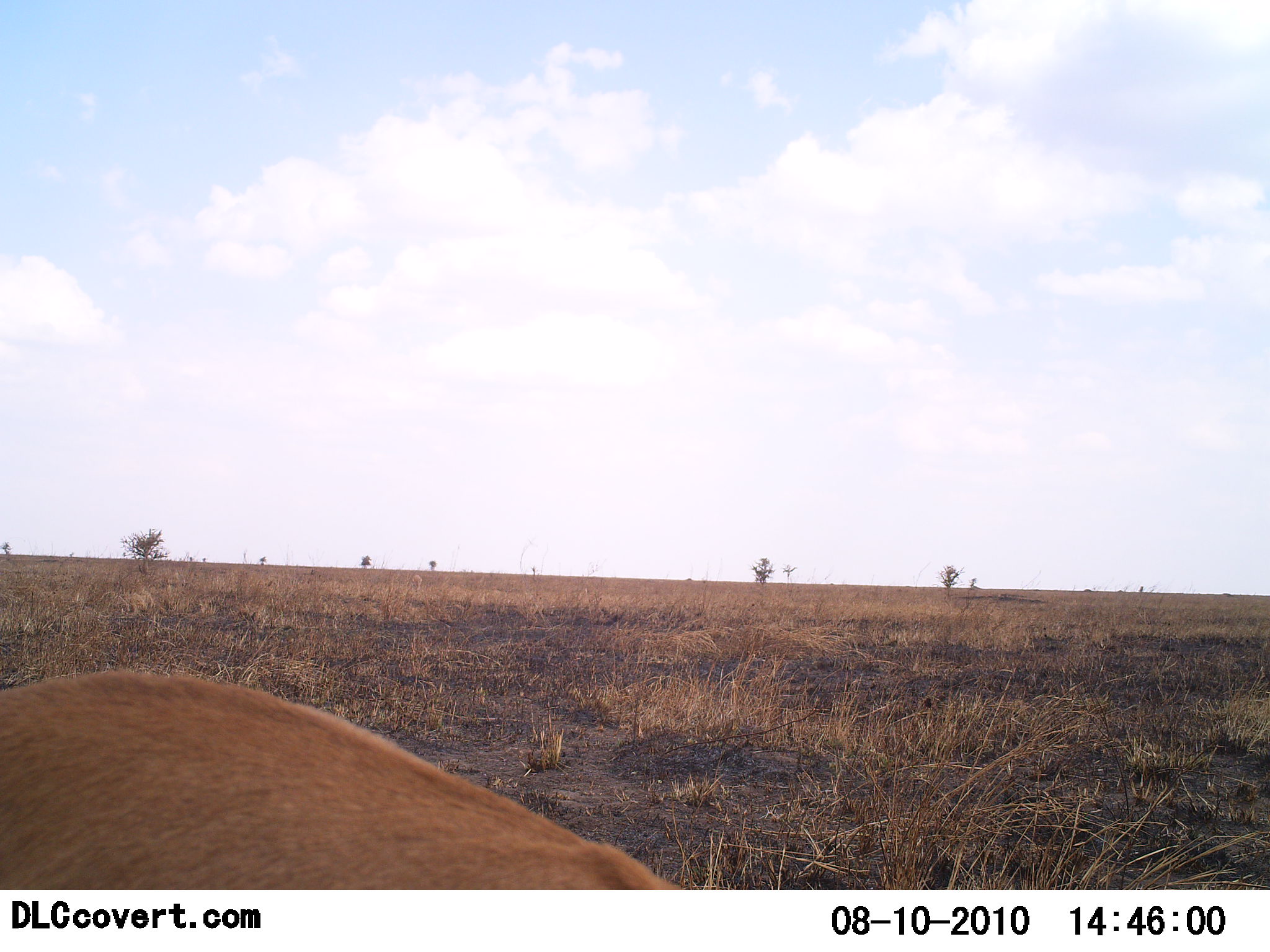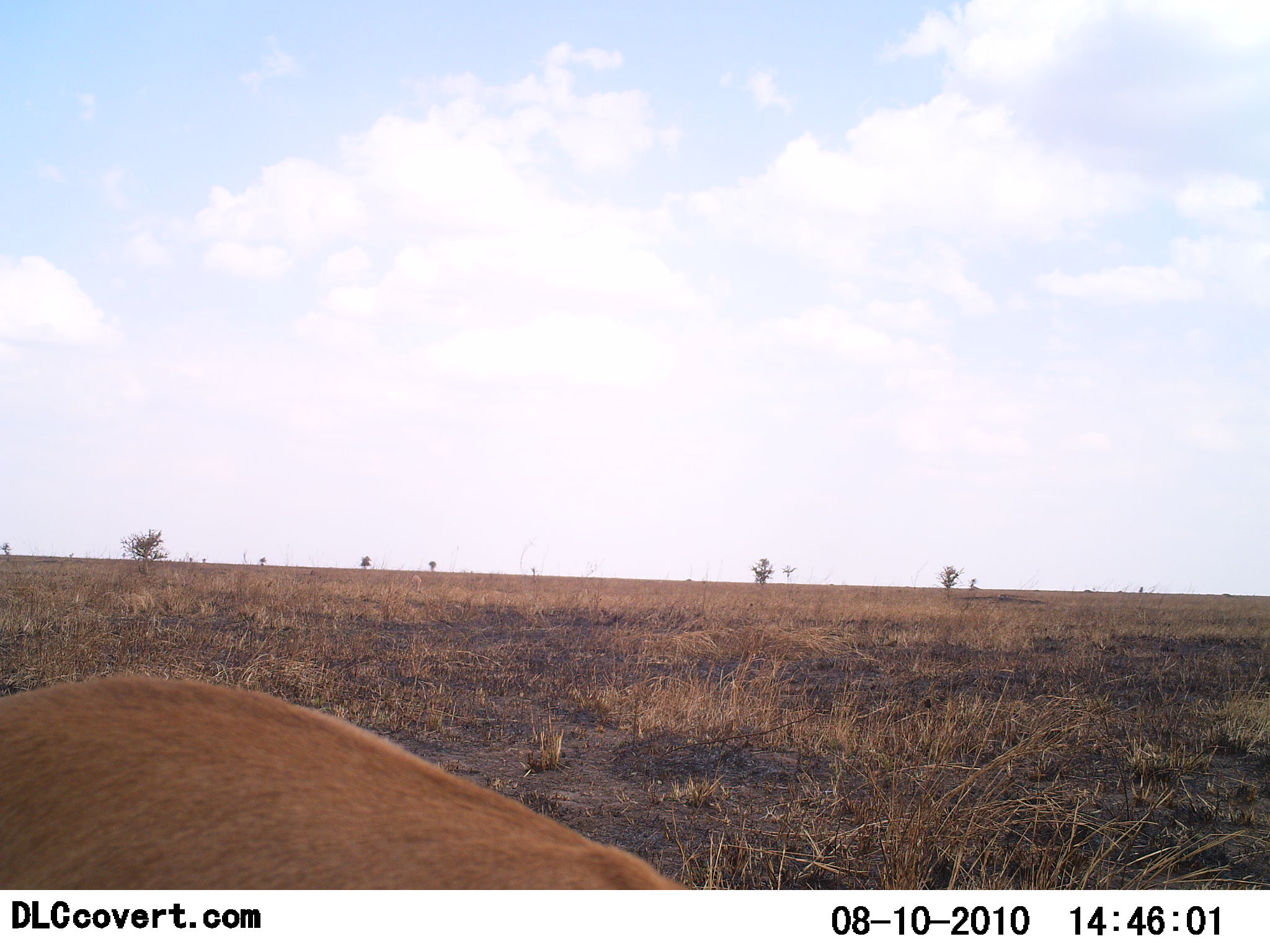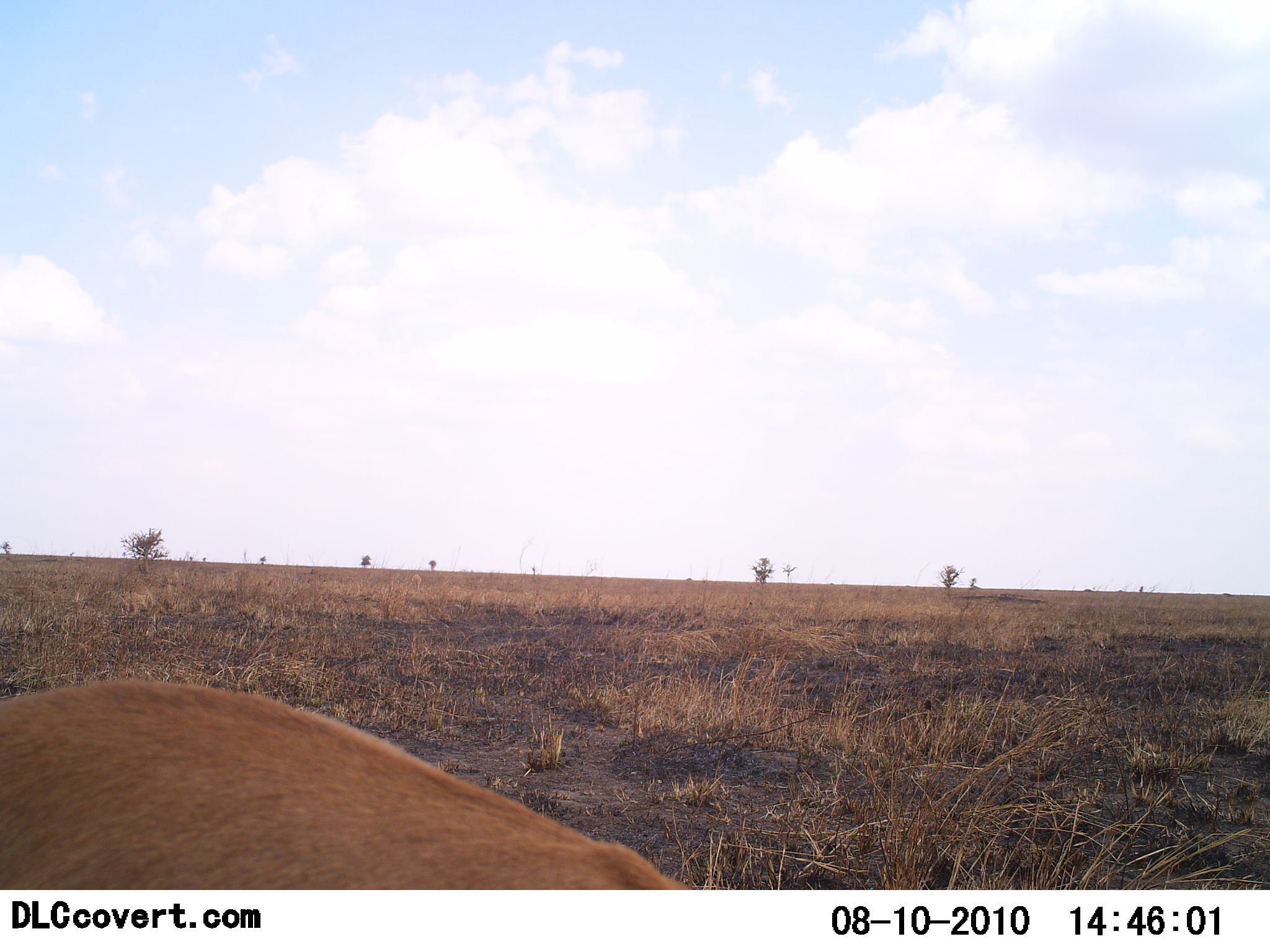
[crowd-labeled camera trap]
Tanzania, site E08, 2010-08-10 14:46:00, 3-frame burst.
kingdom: Animalia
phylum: Chordata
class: Mammalia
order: Artiodactyla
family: Bovidae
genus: Nanger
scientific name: Nanger granti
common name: grant's gazelle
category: gazellegrants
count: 1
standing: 25%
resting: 25%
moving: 0%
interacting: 0%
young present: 0%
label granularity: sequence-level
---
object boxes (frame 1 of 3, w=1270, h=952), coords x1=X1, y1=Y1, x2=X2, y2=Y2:
animal: x1=0, y1=670, x2=688, y2=890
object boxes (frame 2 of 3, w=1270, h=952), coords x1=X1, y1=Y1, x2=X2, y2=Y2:
animal: x1=0, y1=679, x2=693, y2=890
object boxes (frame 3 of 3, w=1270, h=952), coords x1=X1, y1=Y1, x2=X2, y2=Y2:
animal: x1=0, y1=679, x2=702, y2=890